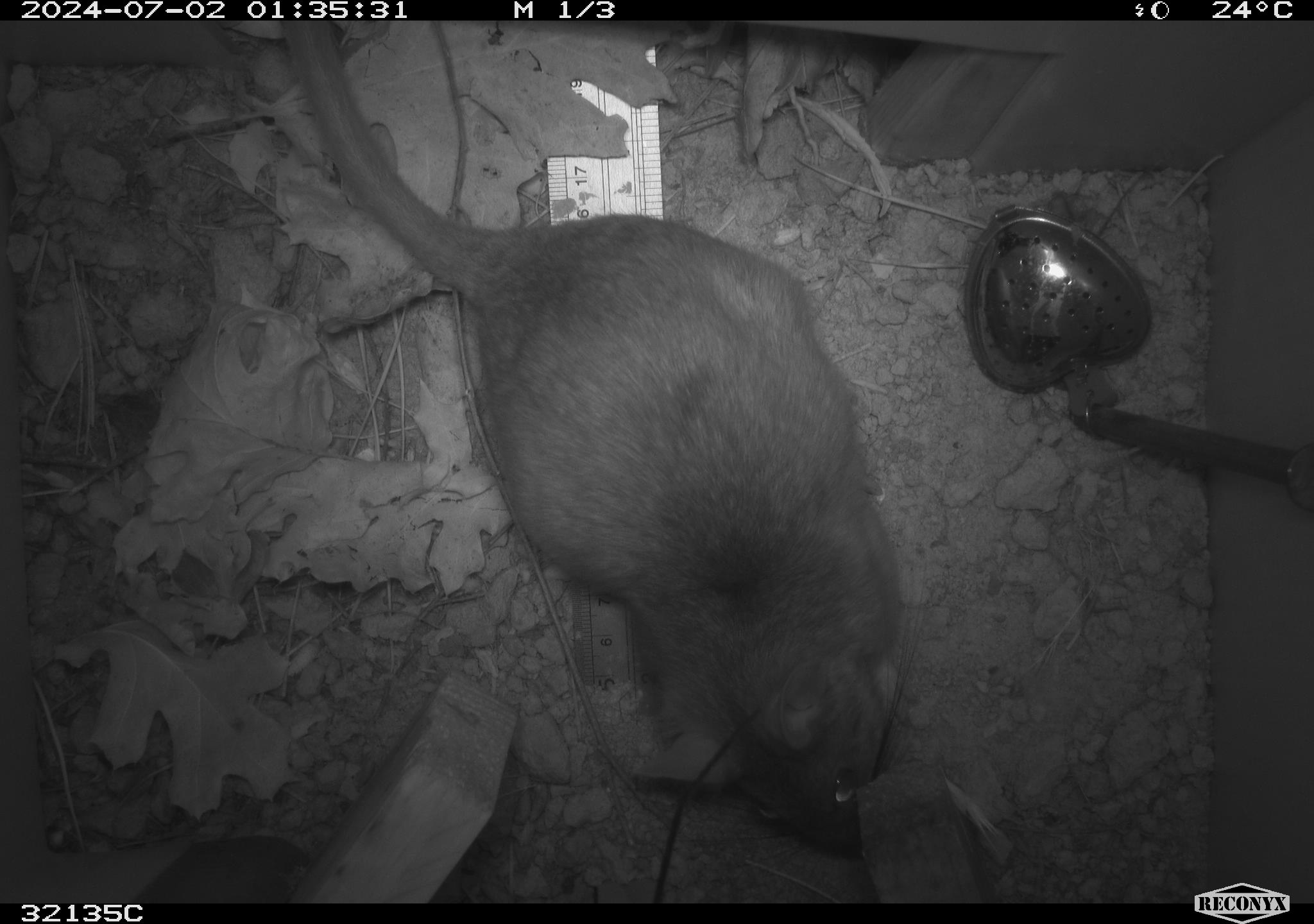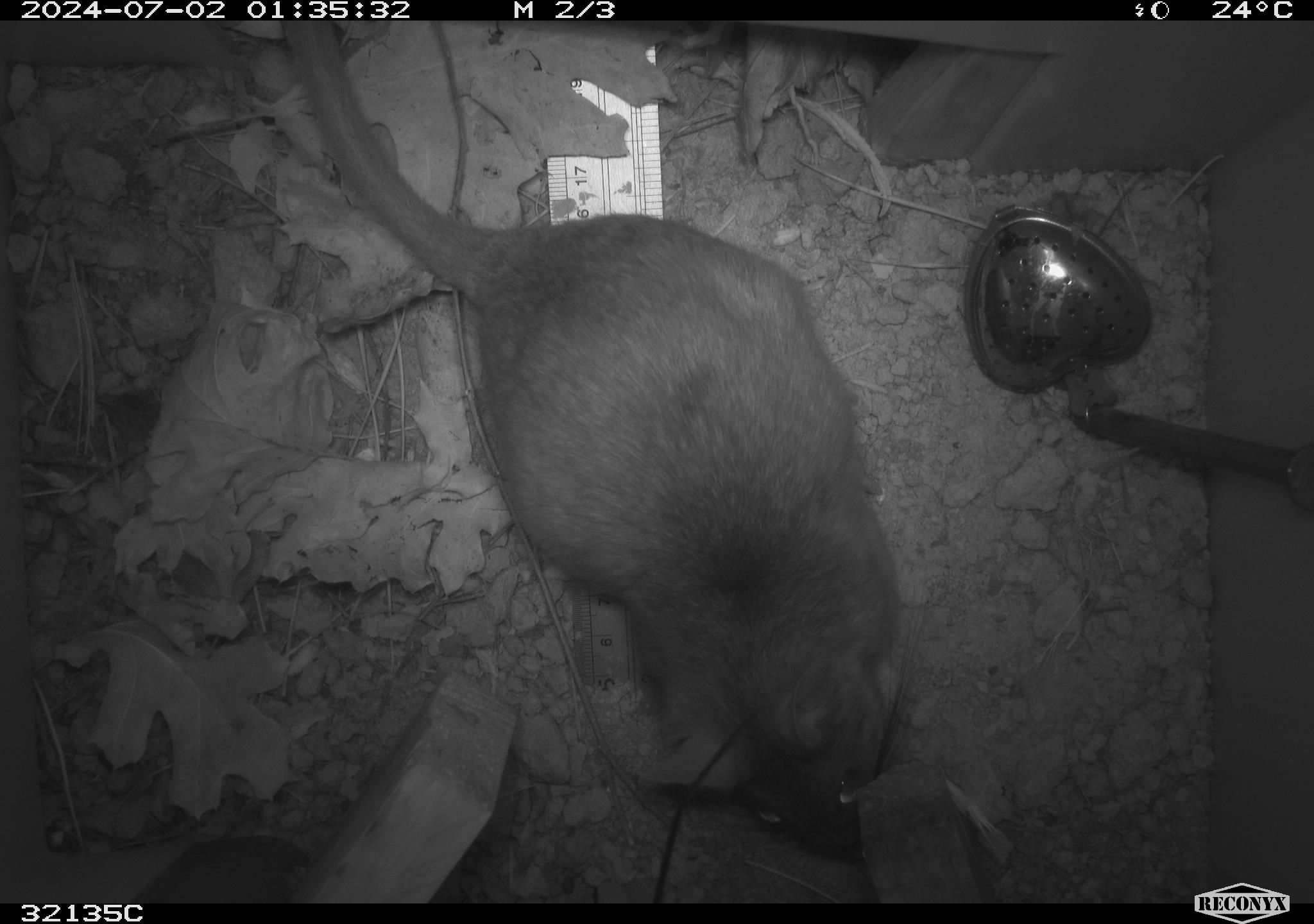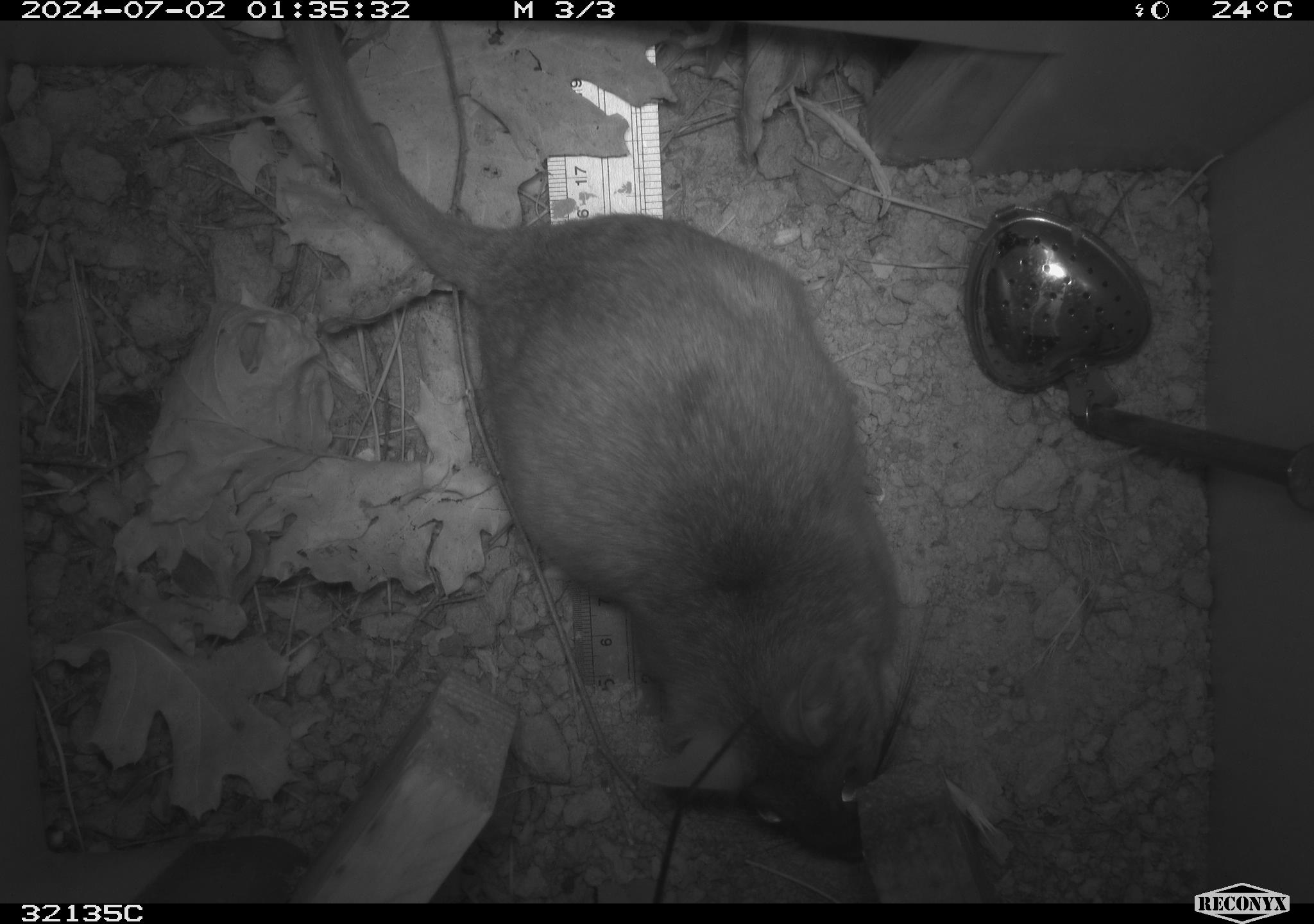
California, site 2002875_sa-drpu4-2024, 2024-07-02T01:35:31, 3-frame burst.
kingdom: Animalia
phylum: Chordata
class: Mammalia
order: Rodentia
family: Cricetidae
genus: Neotoma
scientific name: Neotoma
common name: pack rat or woodrat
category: neotoma species